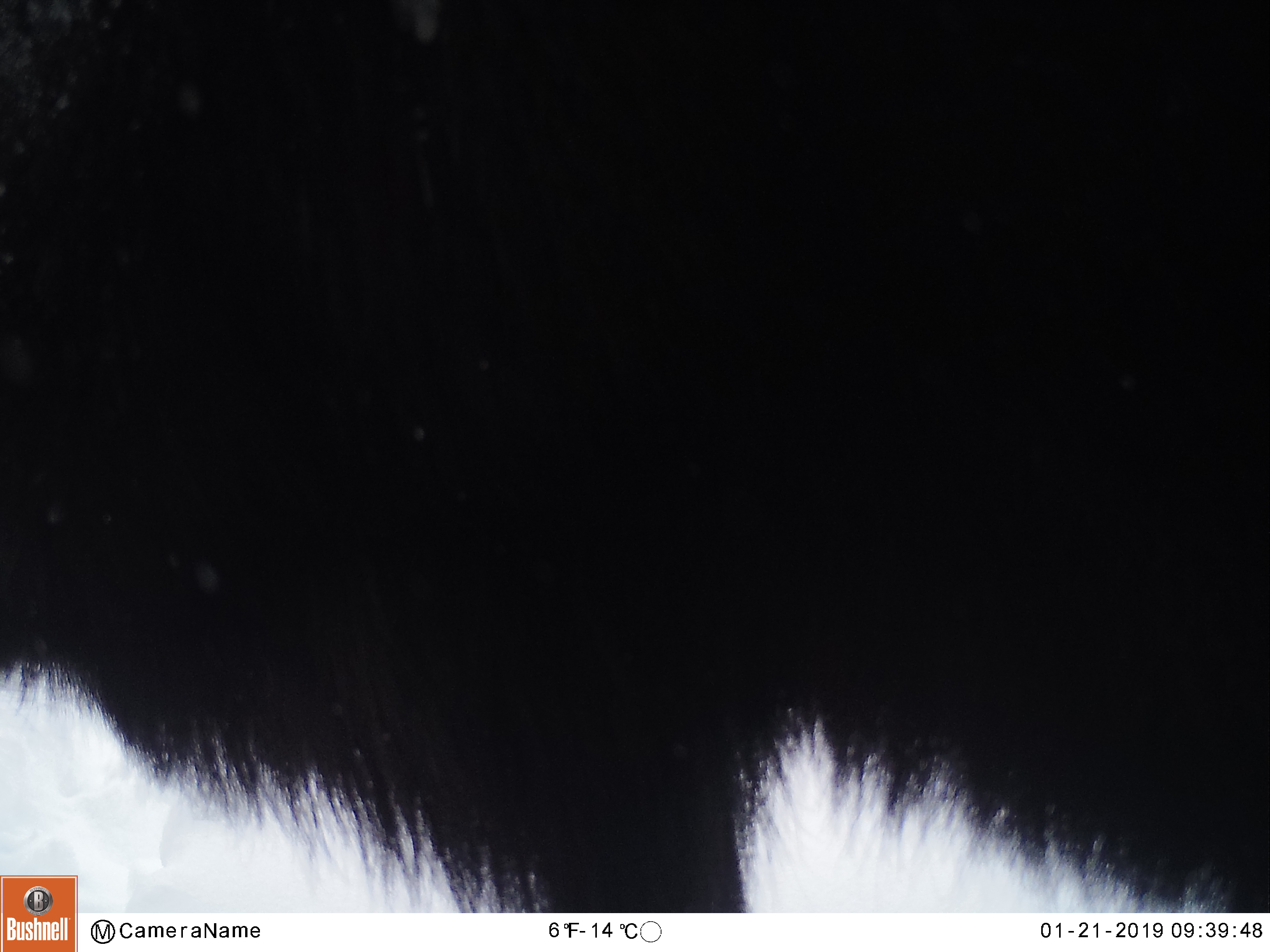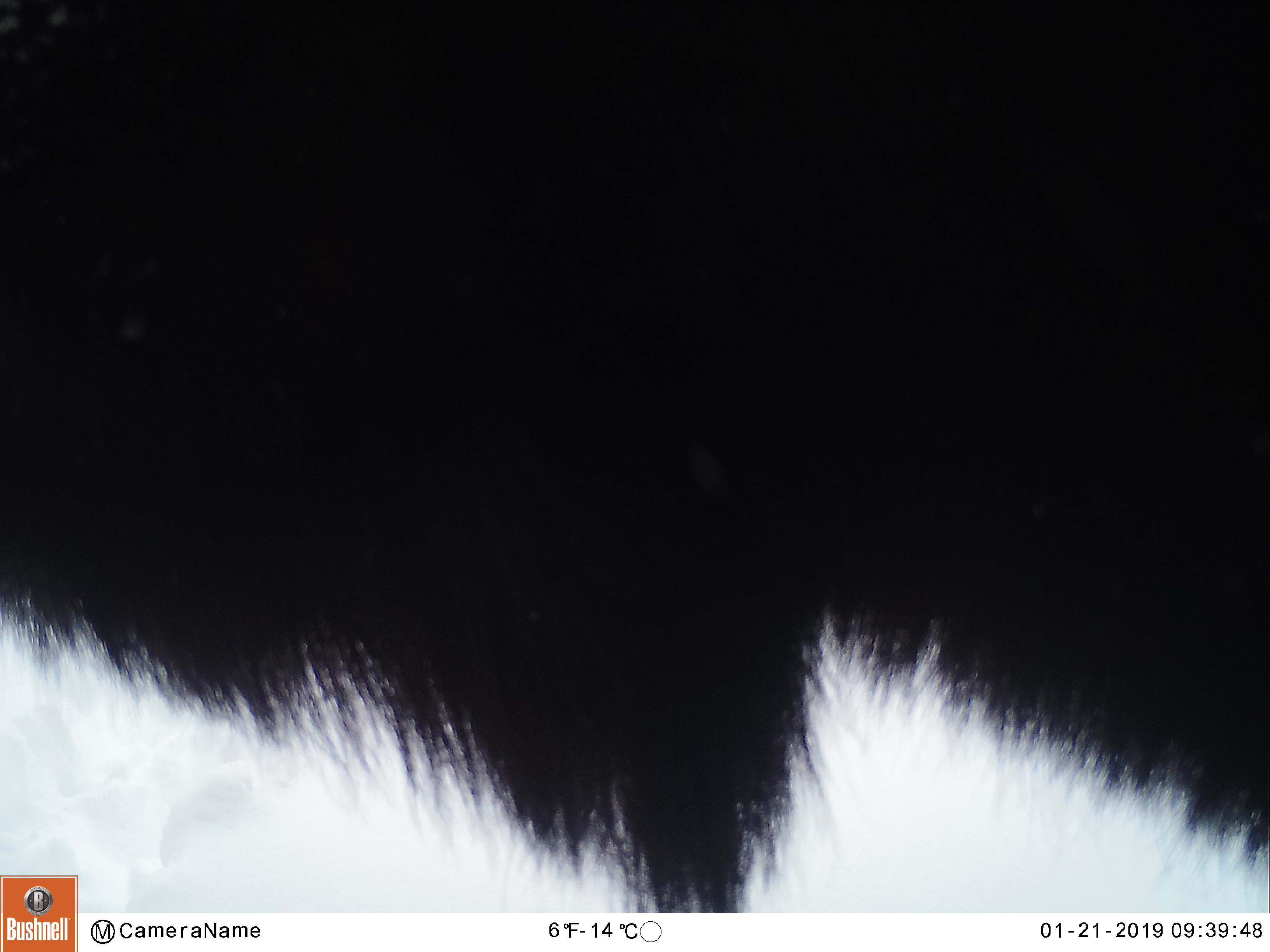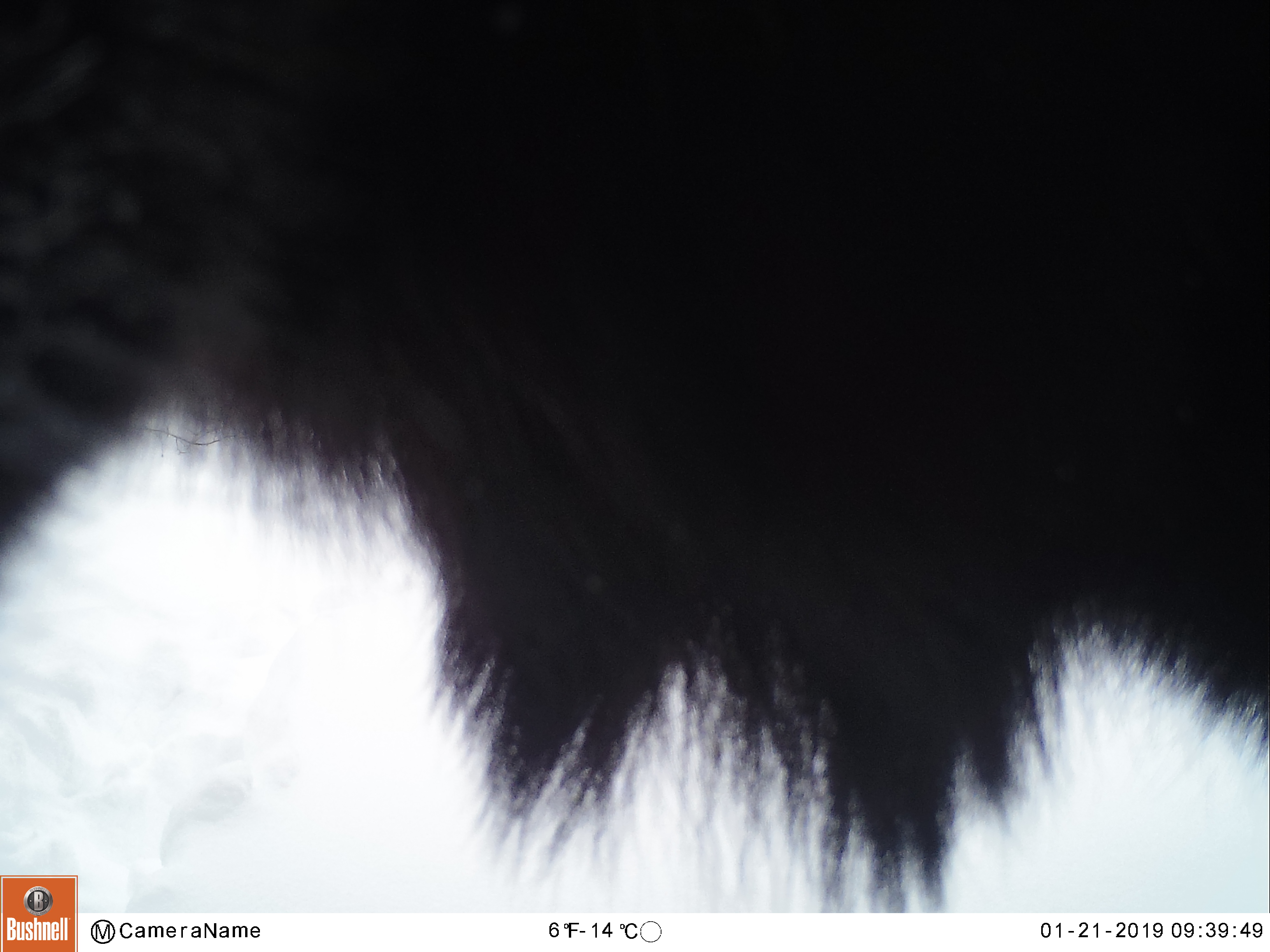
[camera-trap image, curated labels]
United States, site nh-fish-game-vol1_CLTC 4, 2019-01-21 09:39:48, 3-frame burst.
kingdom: Animalia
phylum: Chordata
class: Mammalia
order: Artiodactyla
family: Cervidae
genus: Alces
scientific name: Alces alces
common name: moose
Moose (Alces alces).